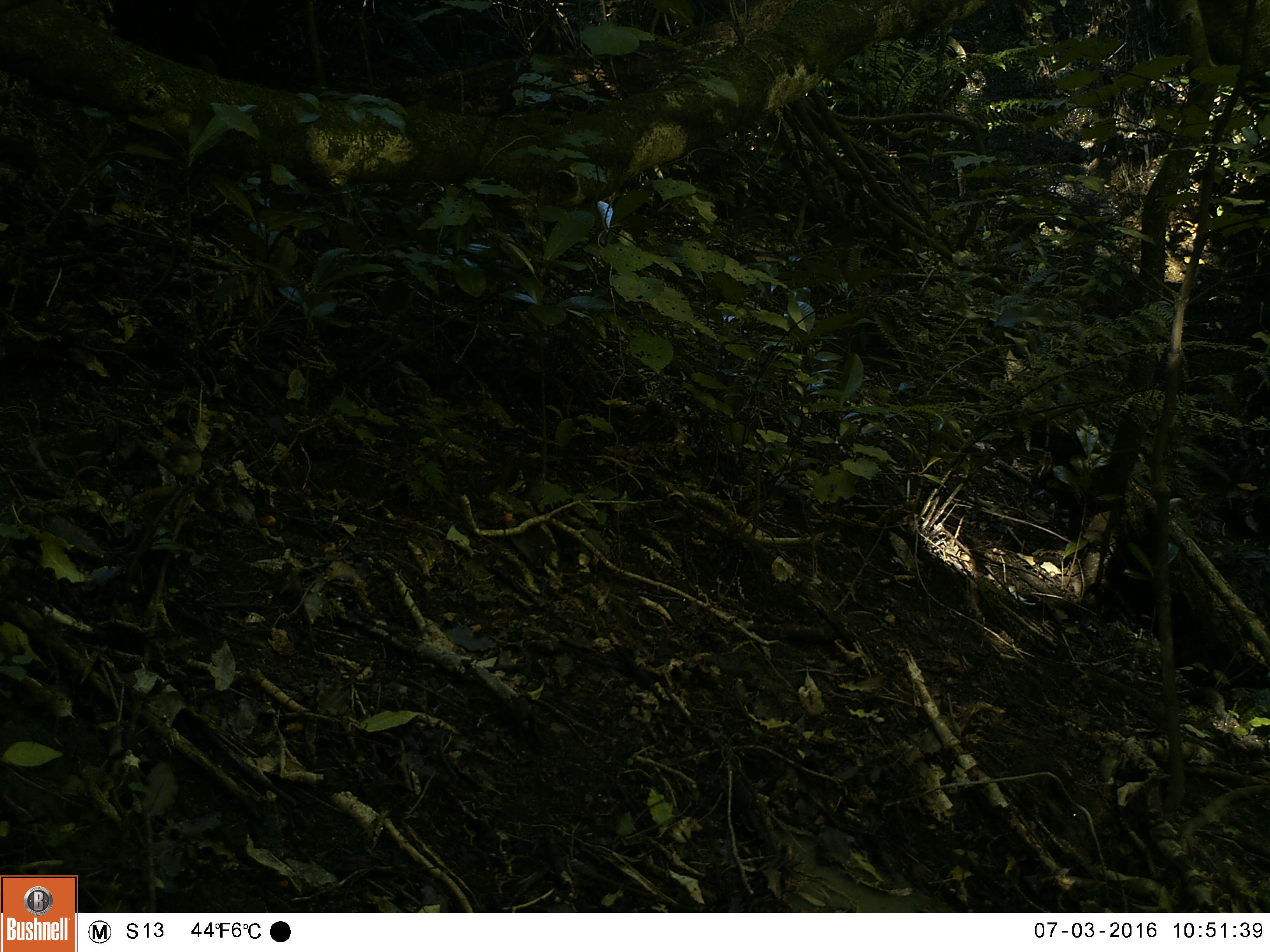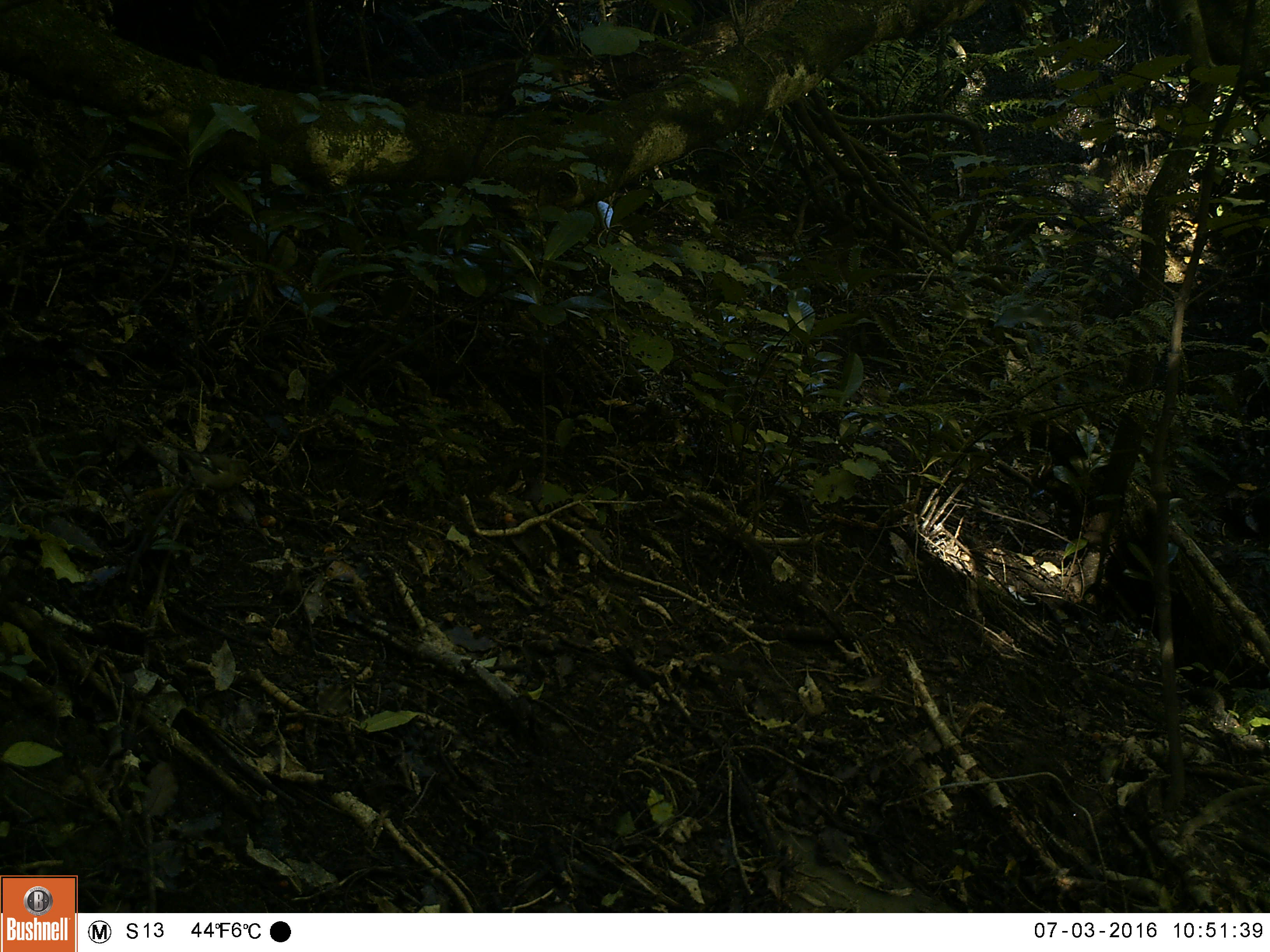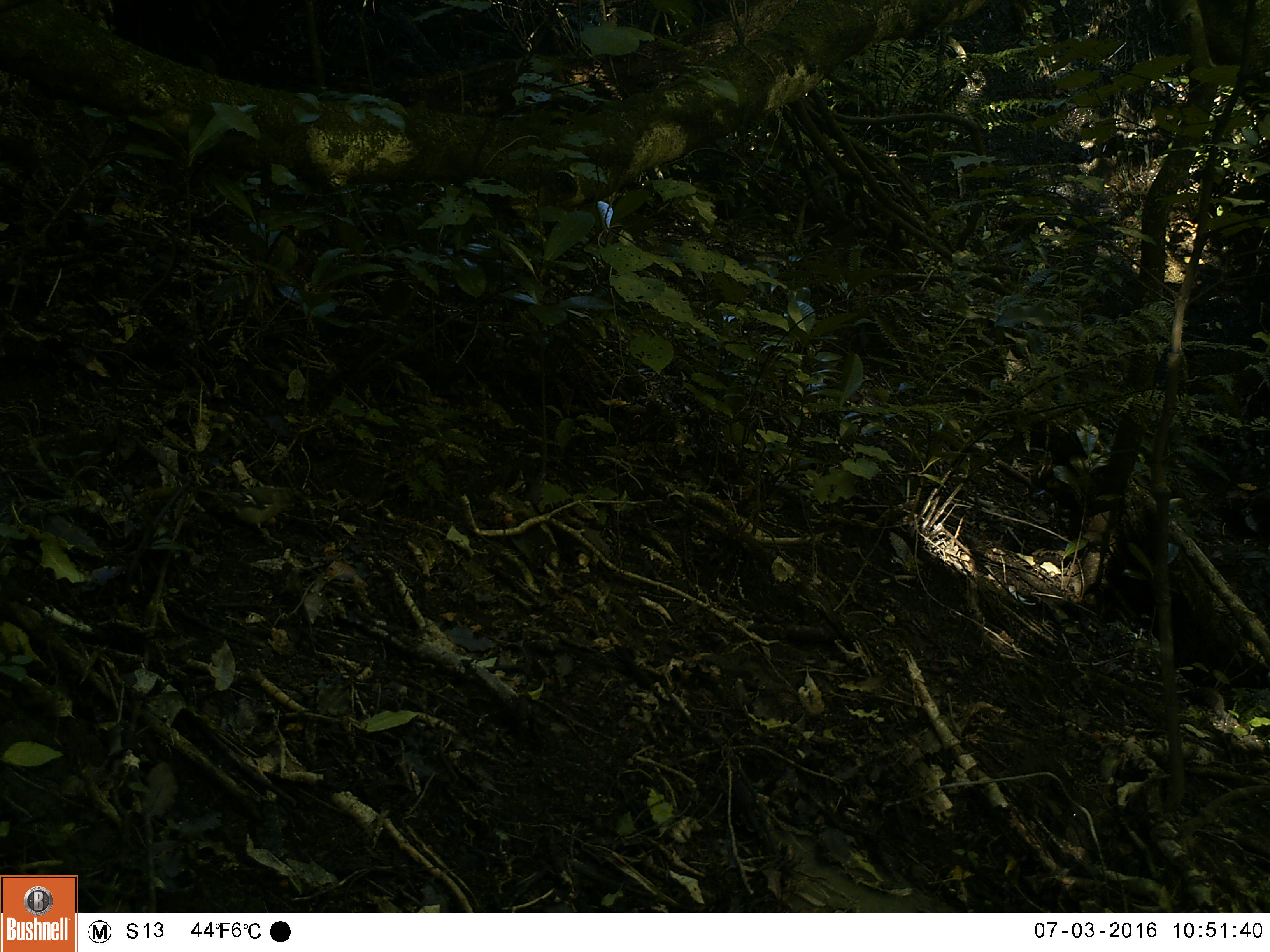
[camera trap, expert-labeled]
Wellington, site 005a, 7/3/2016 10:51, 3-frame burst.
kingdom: Animalia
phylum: Chordata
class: Aves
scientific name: Aves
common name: bird